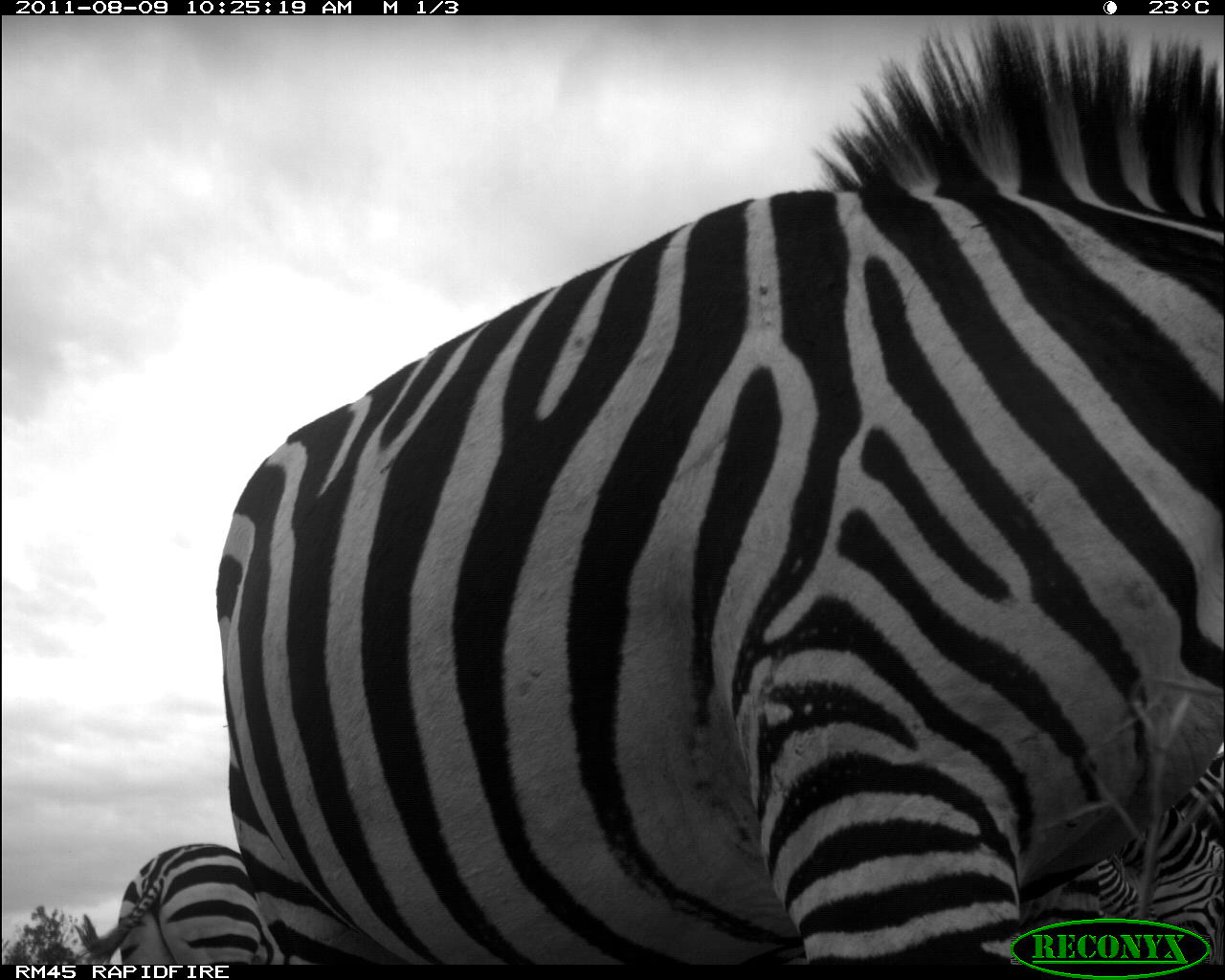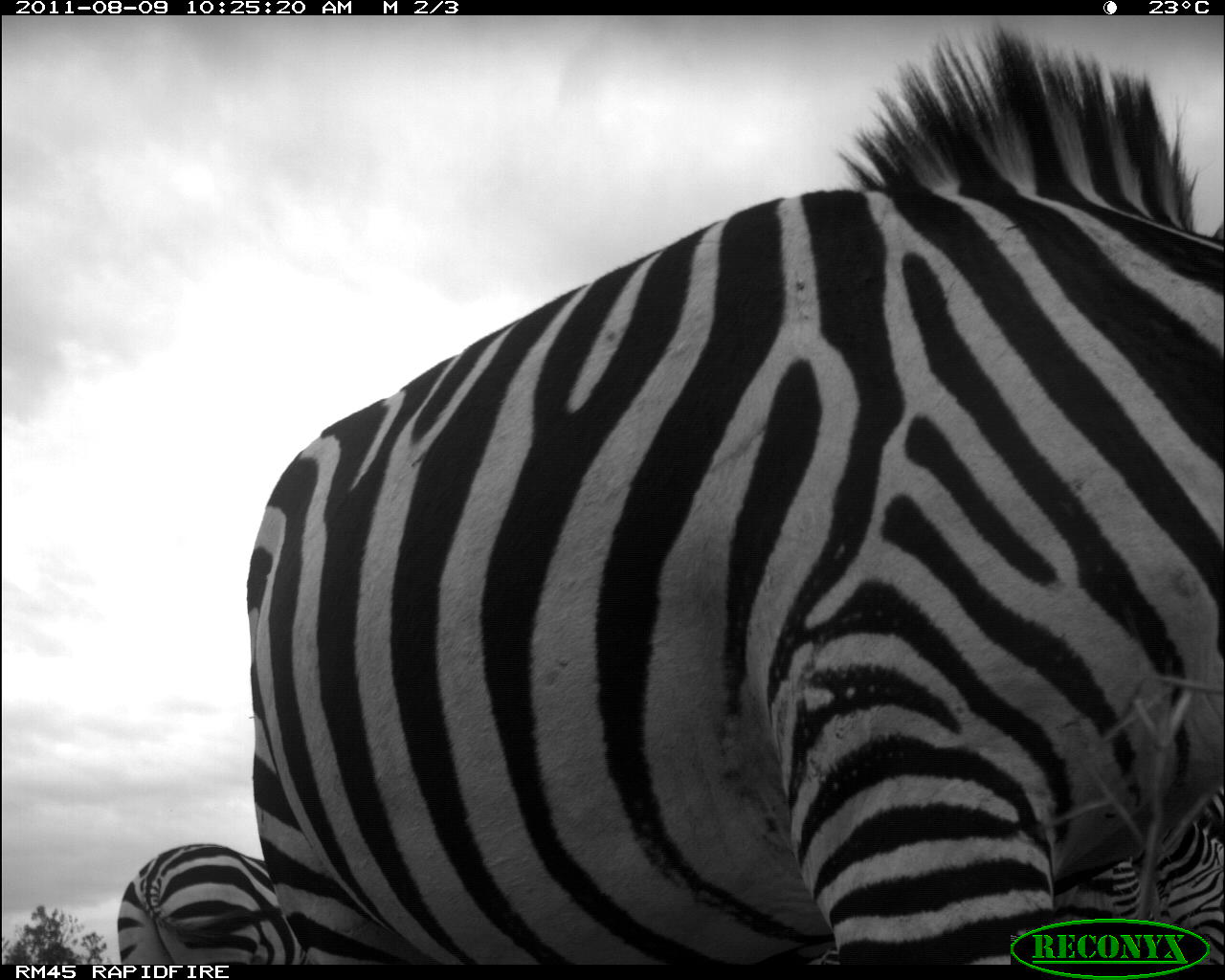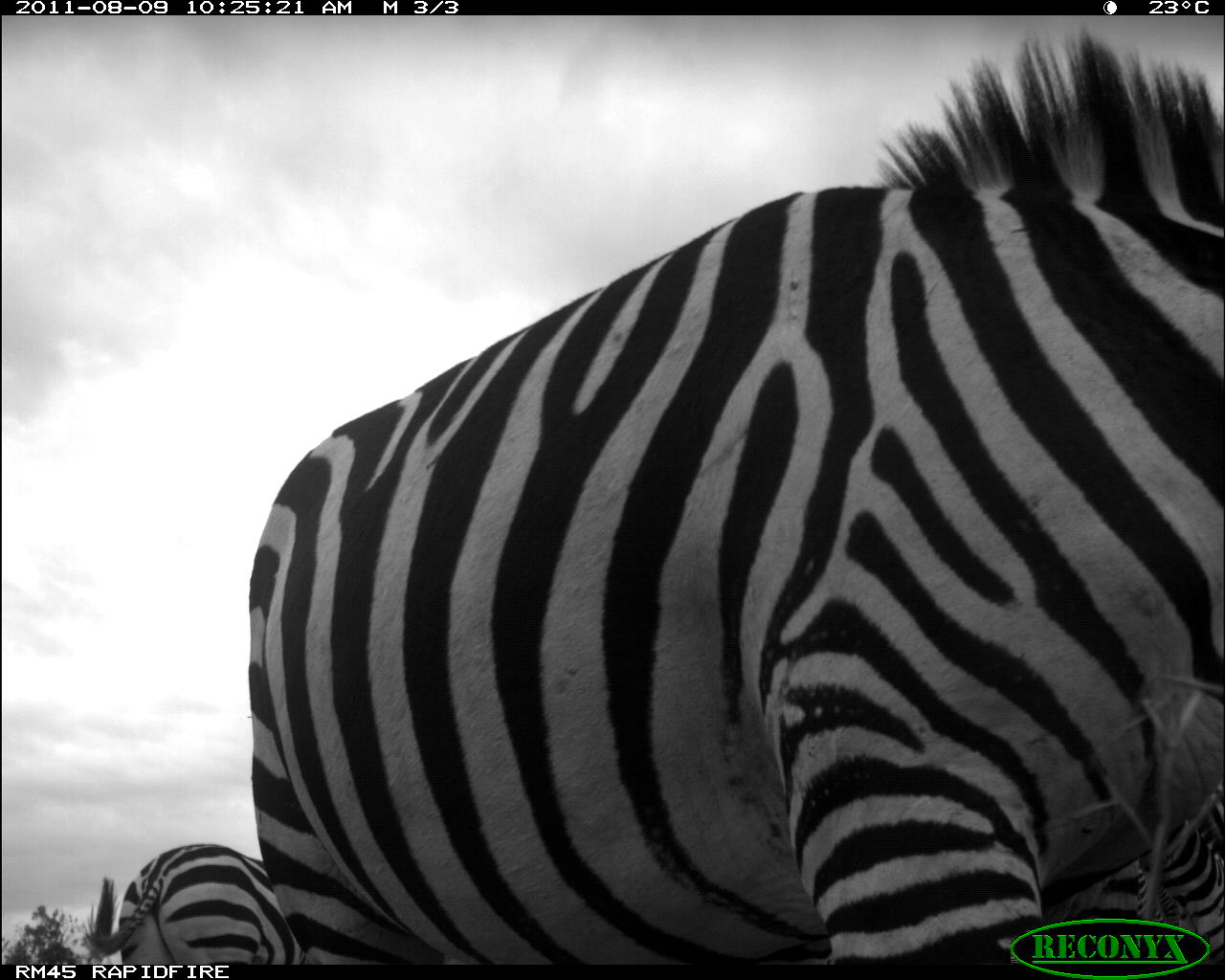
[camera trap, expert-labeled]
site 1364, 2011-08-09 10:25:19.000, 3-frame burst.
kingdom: Animalia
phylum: Chordata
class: Mammalia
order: Perissodactyla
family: Equidae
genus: Equus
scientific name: Equus quagga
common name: plains zebra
Equus quagga (plains zebra), count 4.